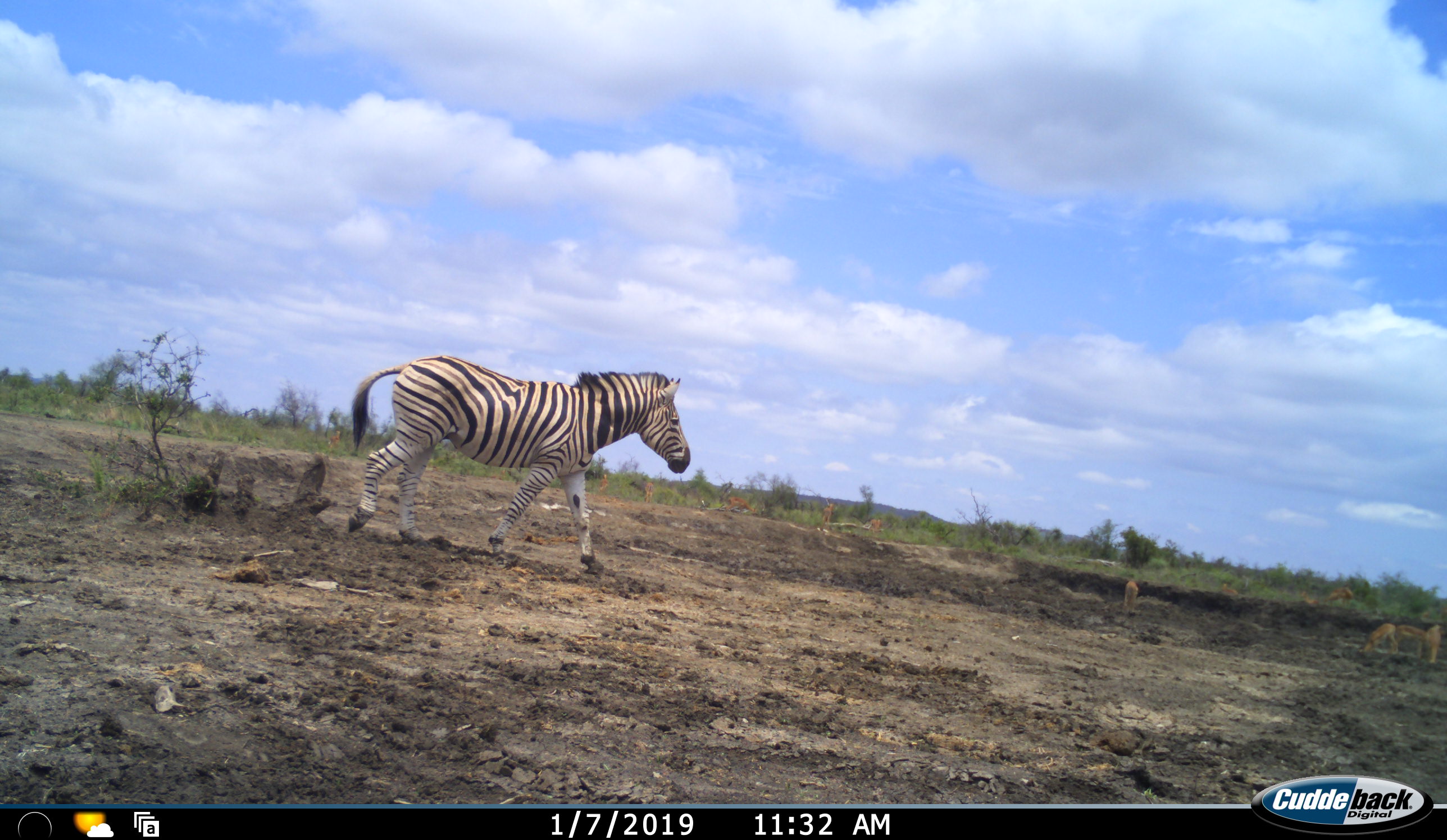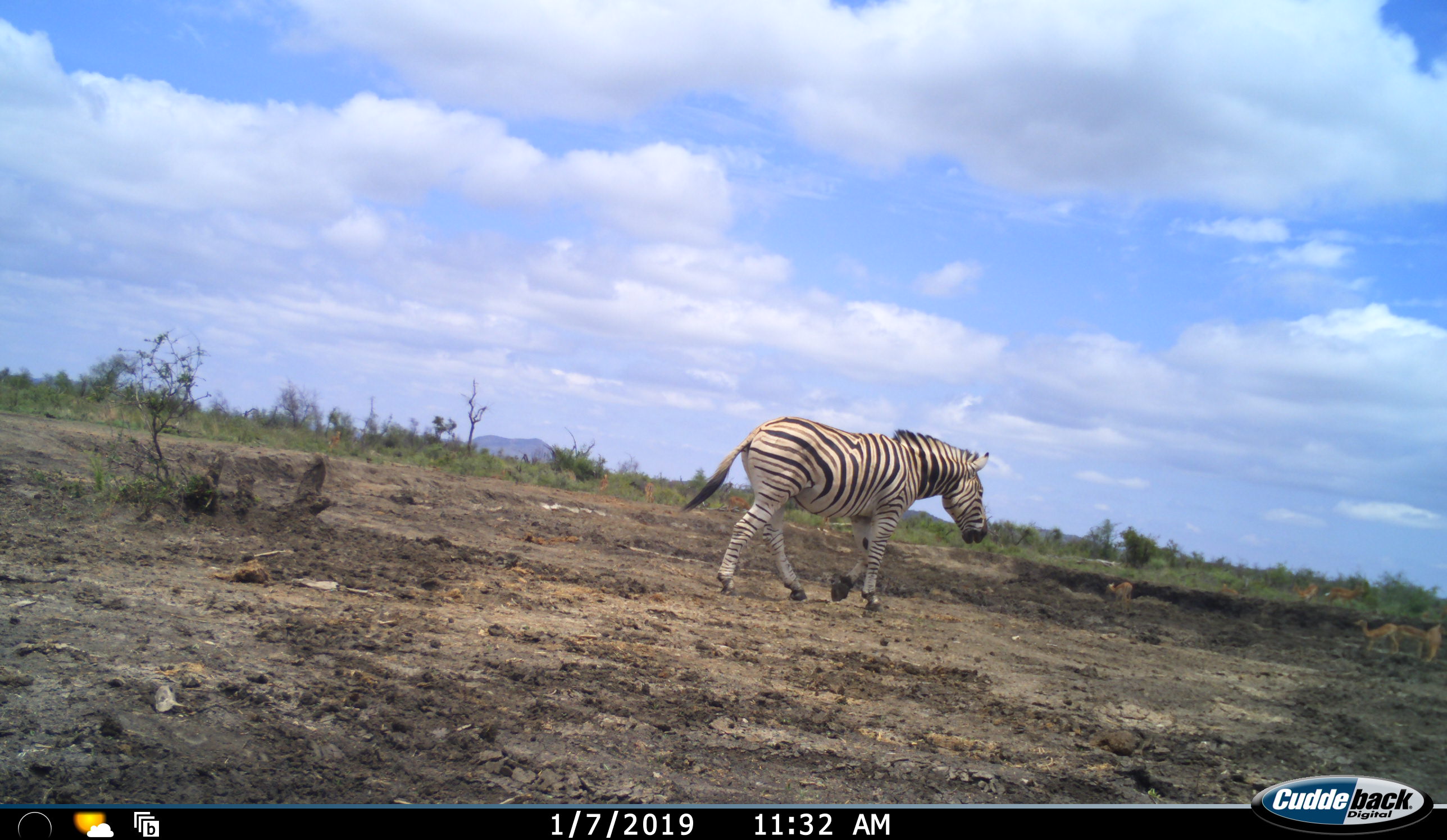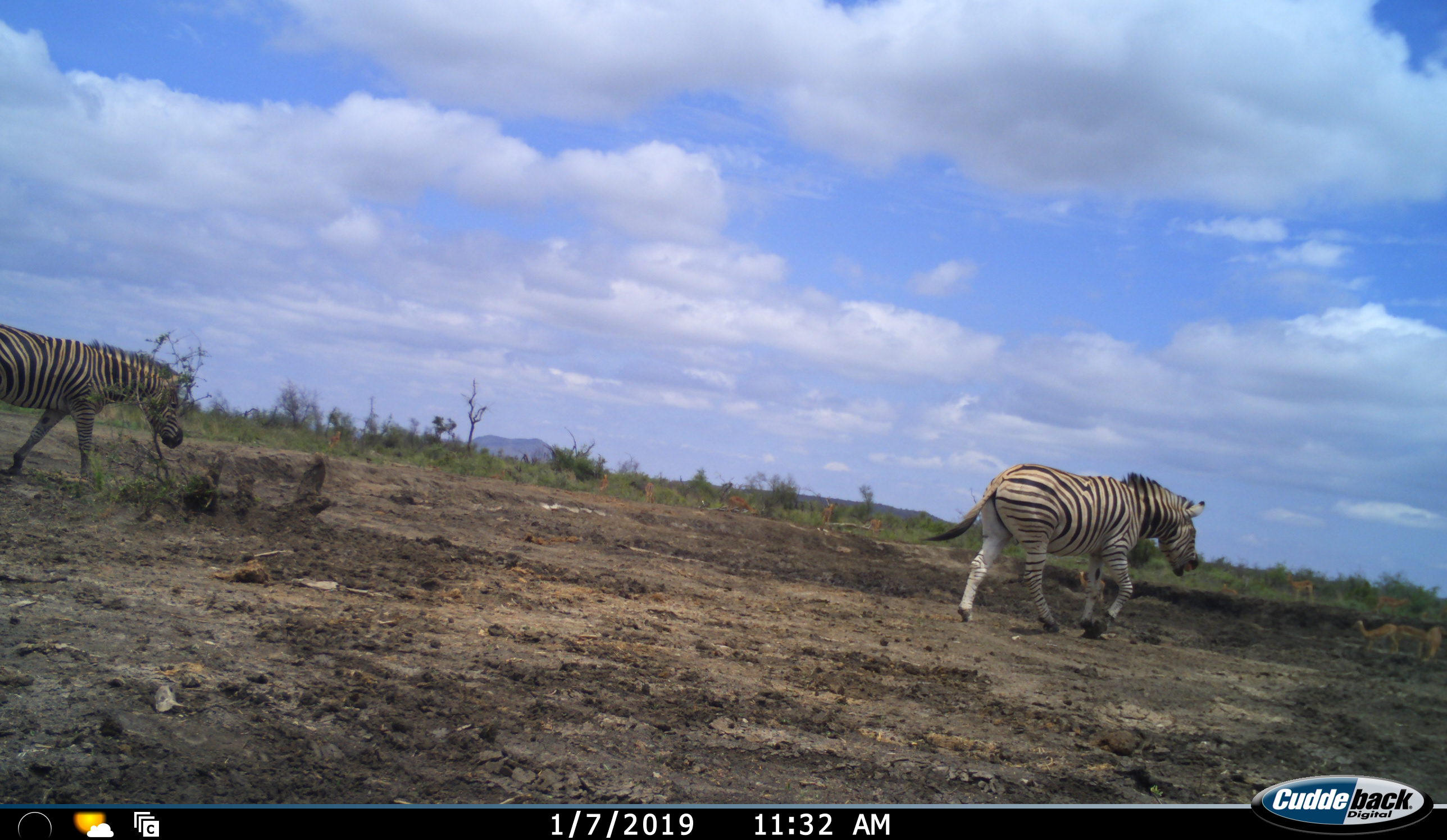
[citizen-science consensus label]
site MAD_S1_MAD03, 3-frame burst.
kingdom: Animalia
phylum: Chordata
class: Mammalia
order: Artiodactyla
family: Bovidae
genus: Aepyceros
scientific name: Aepyceros melampus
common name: impala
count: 11-50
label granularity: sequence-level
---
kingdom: Animalia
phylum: Chordata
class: Mammalia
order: Perissodactyla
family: Equidae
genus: Equus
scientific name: Equus quagga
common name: plains zebra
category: zebraplains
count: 2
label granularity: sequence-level